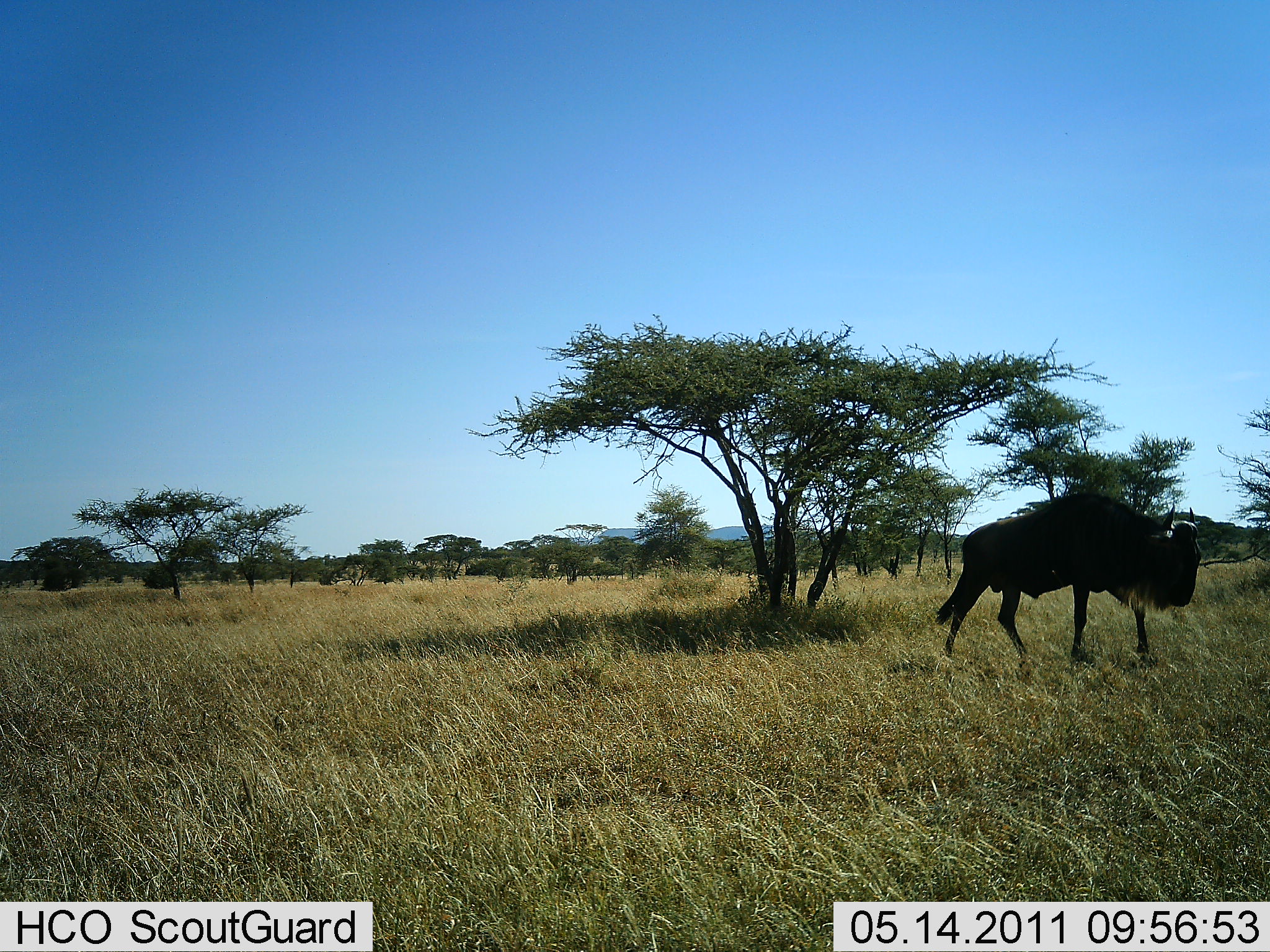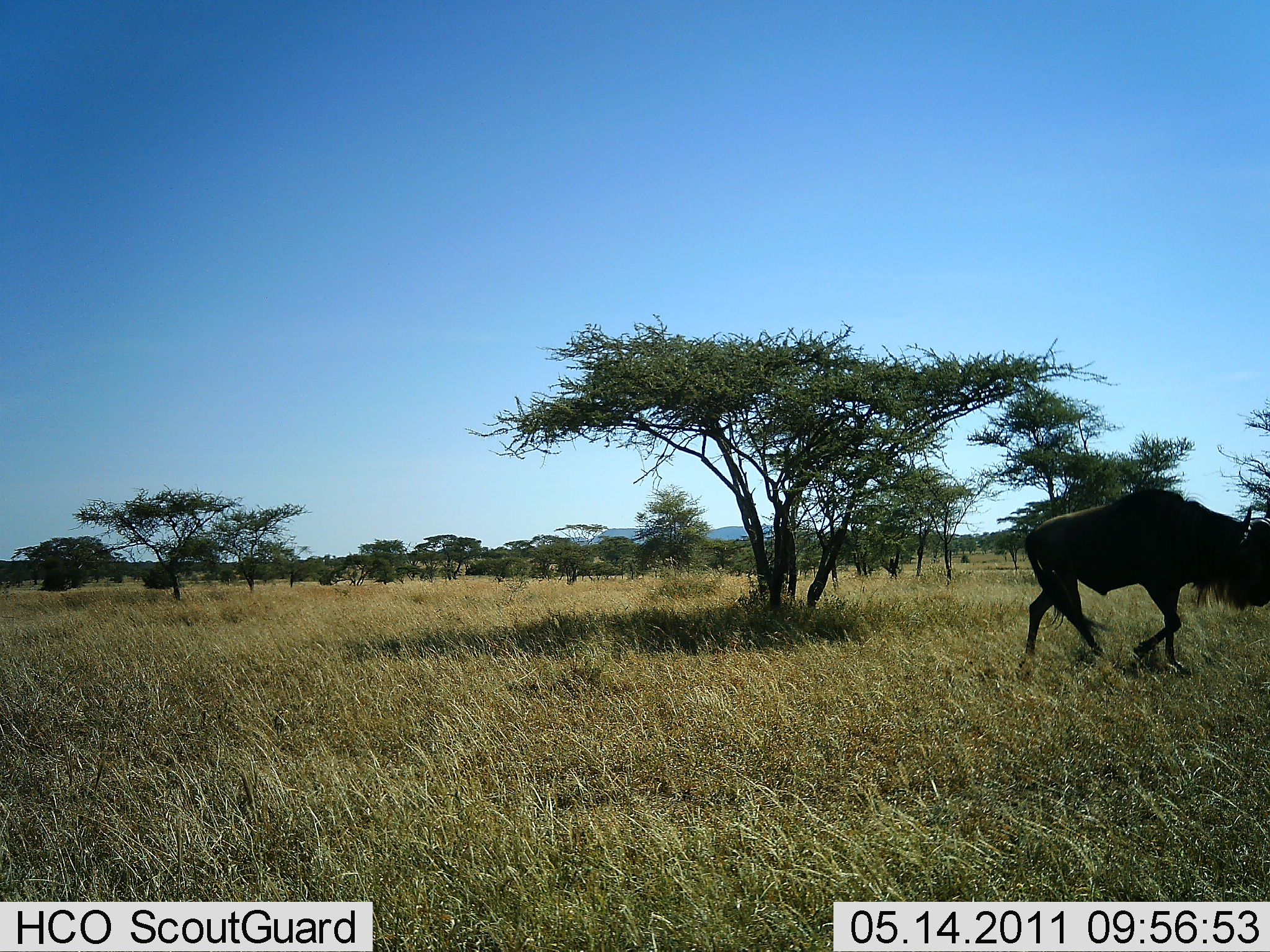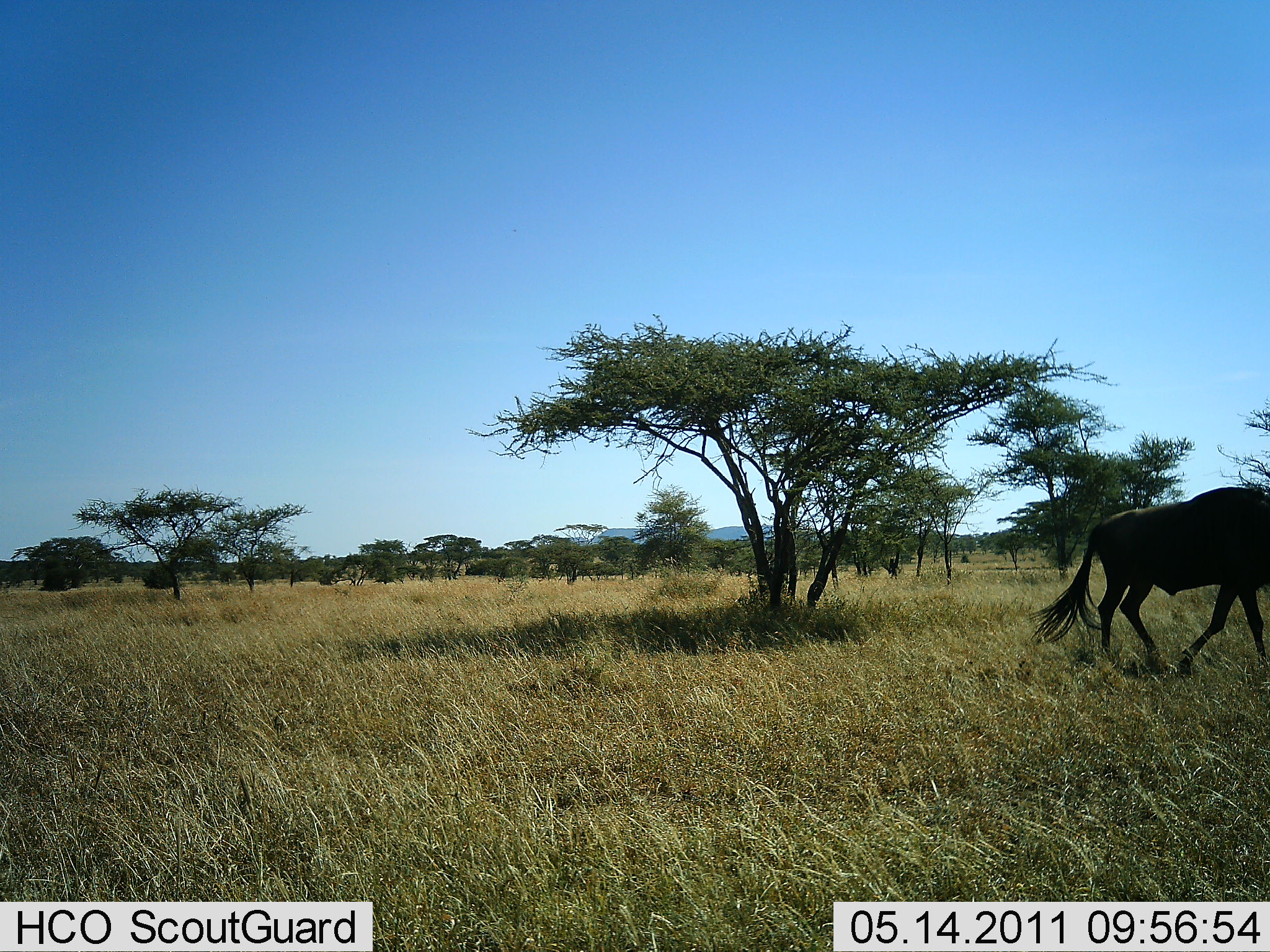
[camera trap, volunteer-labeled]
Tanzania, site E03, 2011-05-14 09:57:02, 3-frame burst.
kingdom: Animalia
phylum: Chordata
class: Mammalia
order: Artiodactyla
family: Bovidae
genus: Connochaetes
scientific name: Connochaetes taurinus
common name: blue wildebeest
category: wildebeest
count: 1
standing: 0%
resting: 0%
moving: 100%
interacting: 0%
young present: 0%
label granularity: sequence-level